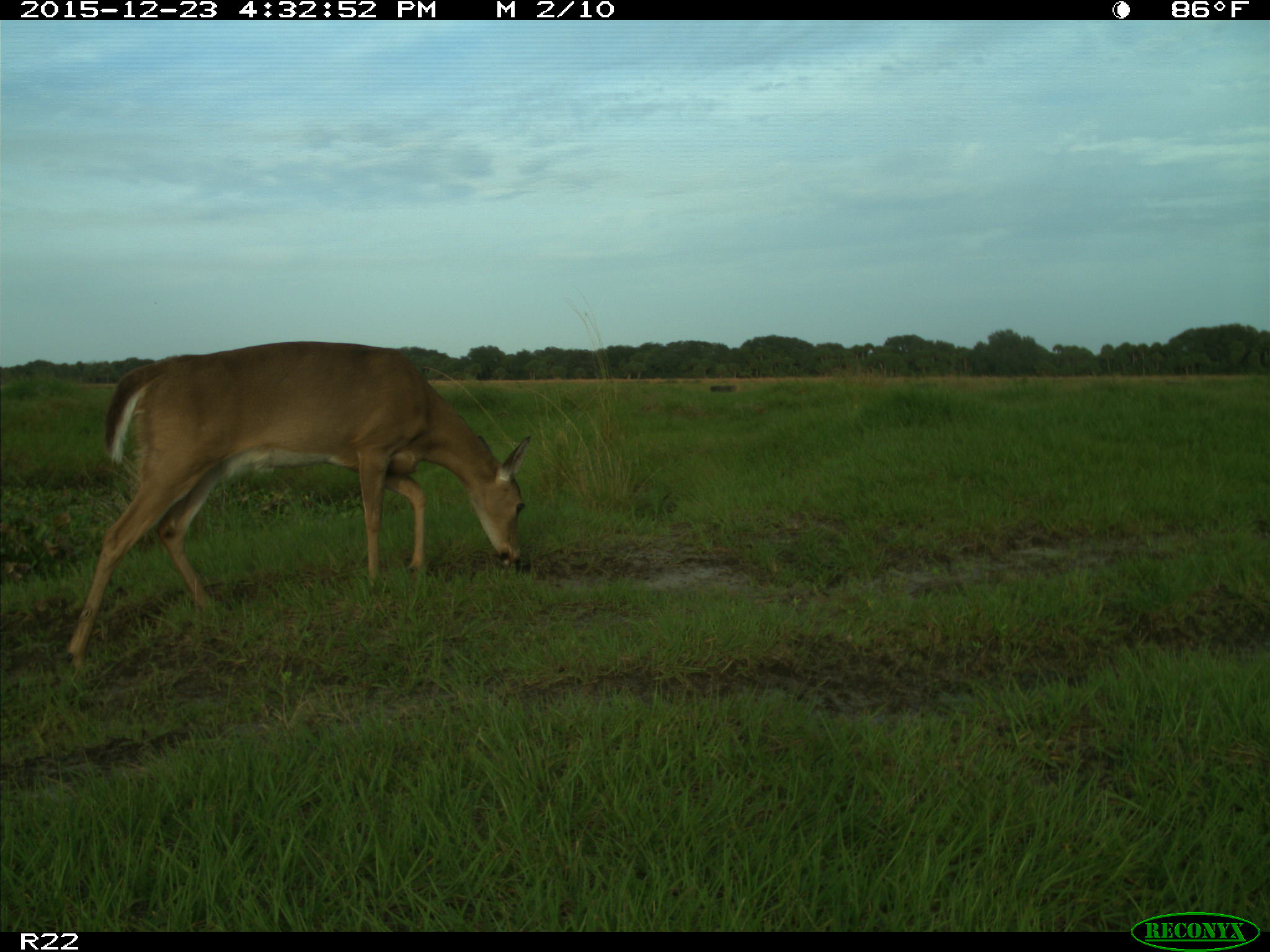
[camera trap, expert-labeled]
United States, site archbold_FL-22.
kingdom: Animalia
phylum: Chordata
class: Mammalia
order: Artiodactyla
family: Cervidae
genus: Odocoileus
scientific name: Odocoileus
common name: deer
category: unidentified deer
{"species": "unidentified deer (deer) (Odocoileus)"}